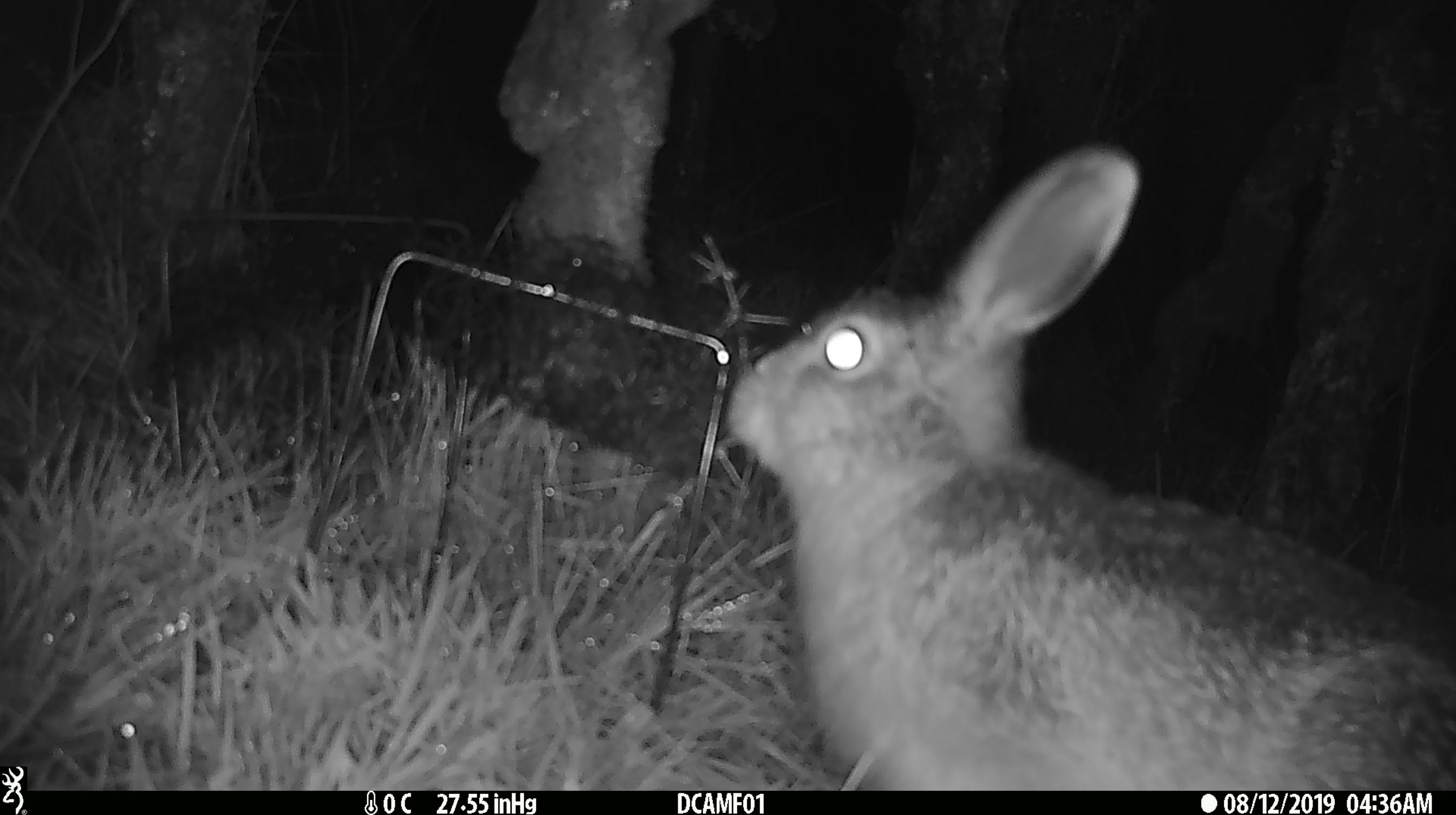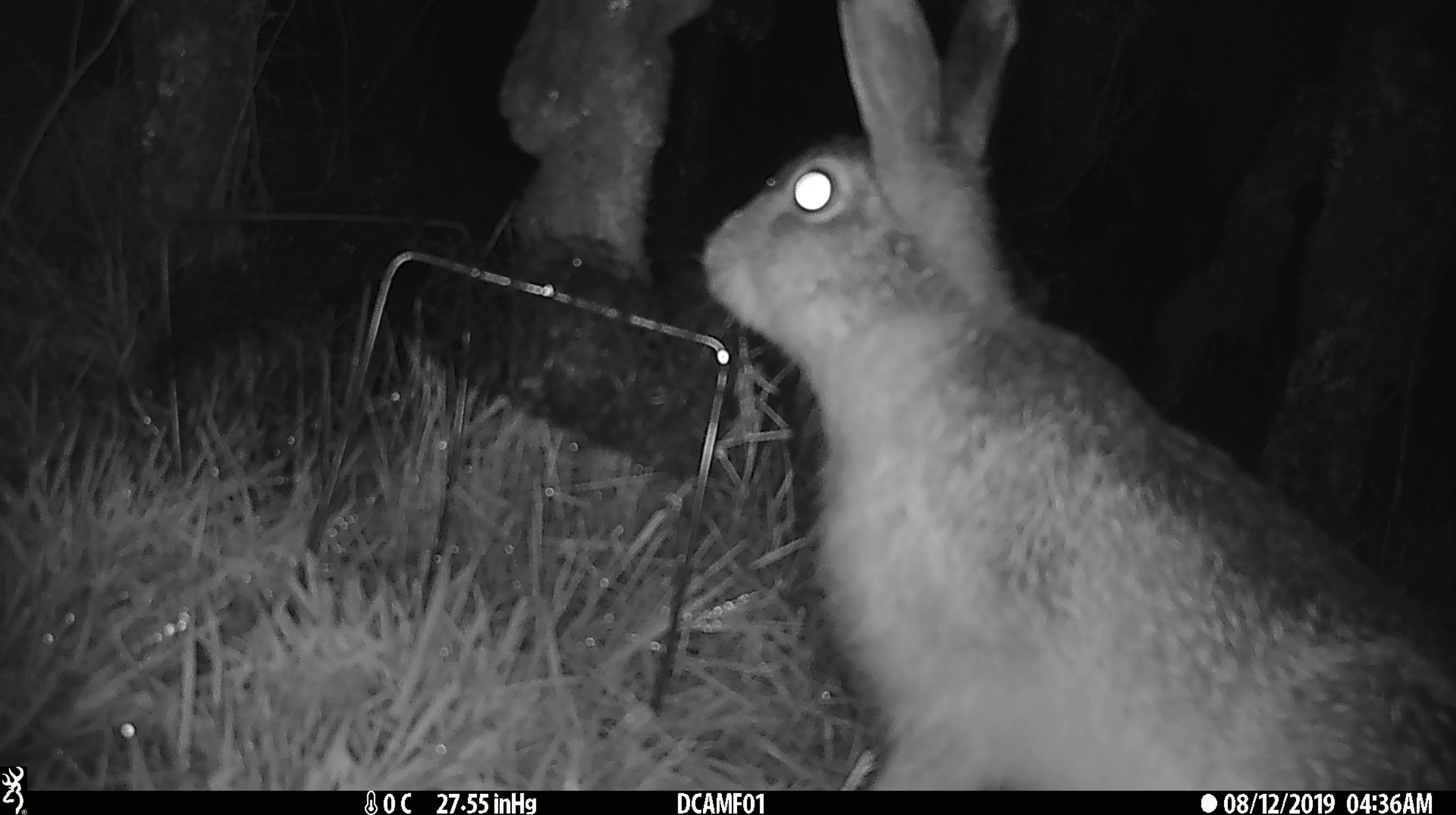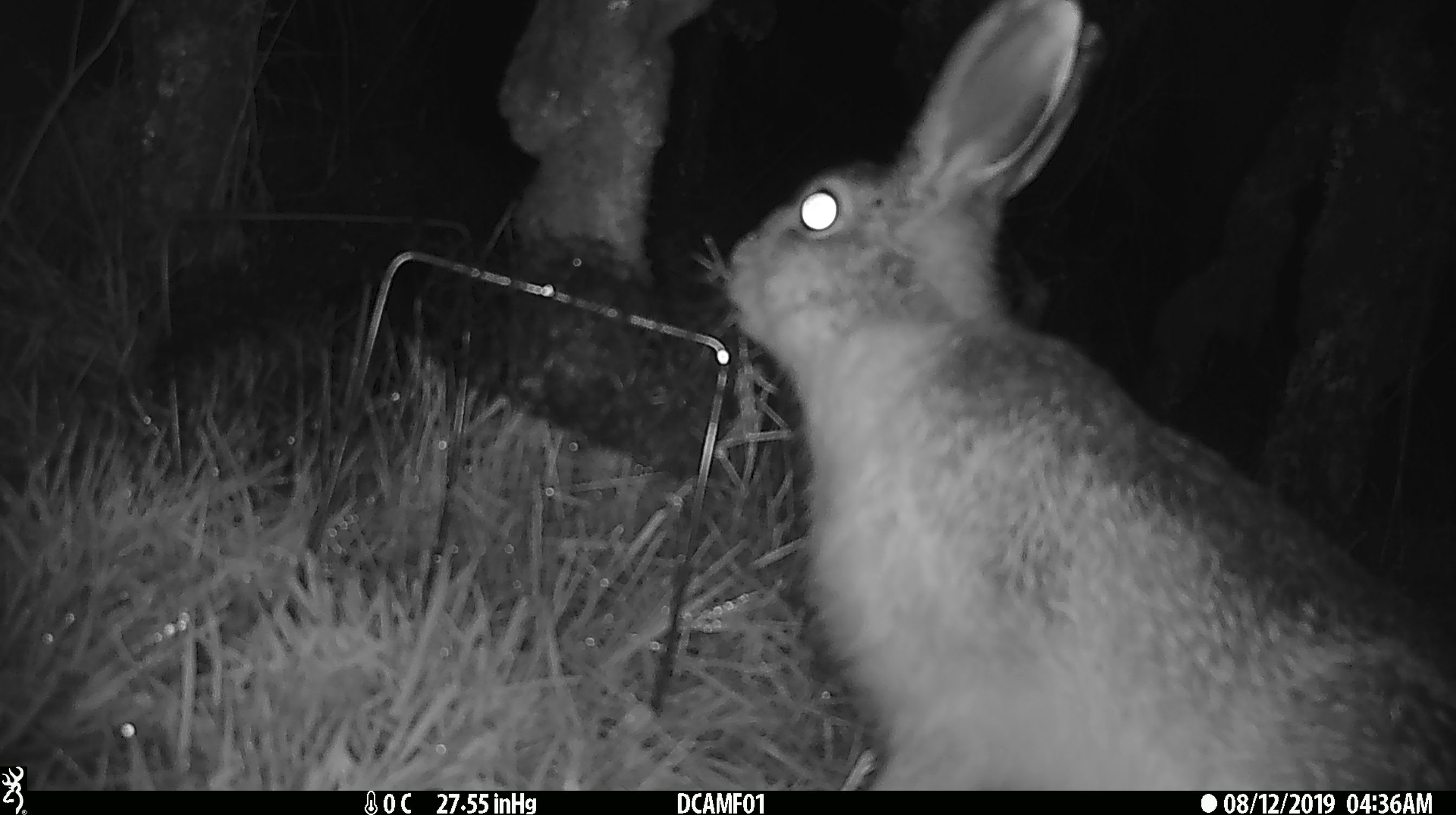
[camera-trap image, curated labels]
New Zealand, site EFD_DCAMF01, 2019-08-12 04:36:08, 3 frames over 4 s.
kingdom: Animalia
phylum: Chordata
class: Mammalia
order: Lagomorpha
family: Leporidae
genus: Lepus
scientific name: Lepus europaeus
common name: brown hare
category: hare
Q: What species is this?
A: Hare (brown hare) (Lepus europaeus).